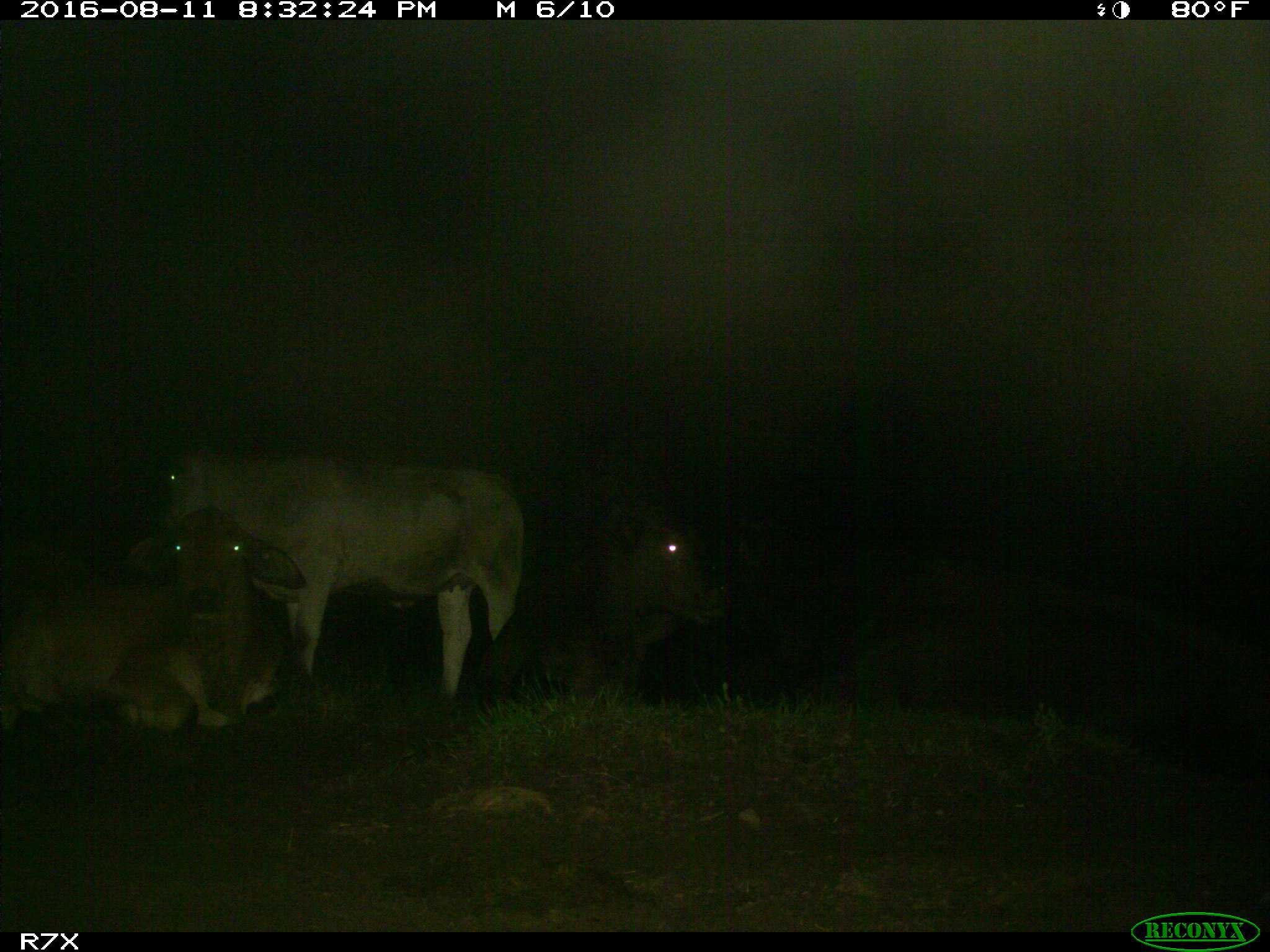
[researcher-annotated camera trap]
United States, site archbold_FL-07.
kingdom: Animalia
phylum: Chordata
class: Mammalia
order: Artiodactyla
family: Bovidae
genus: Bos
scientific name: Bos taurus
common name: domestic cow